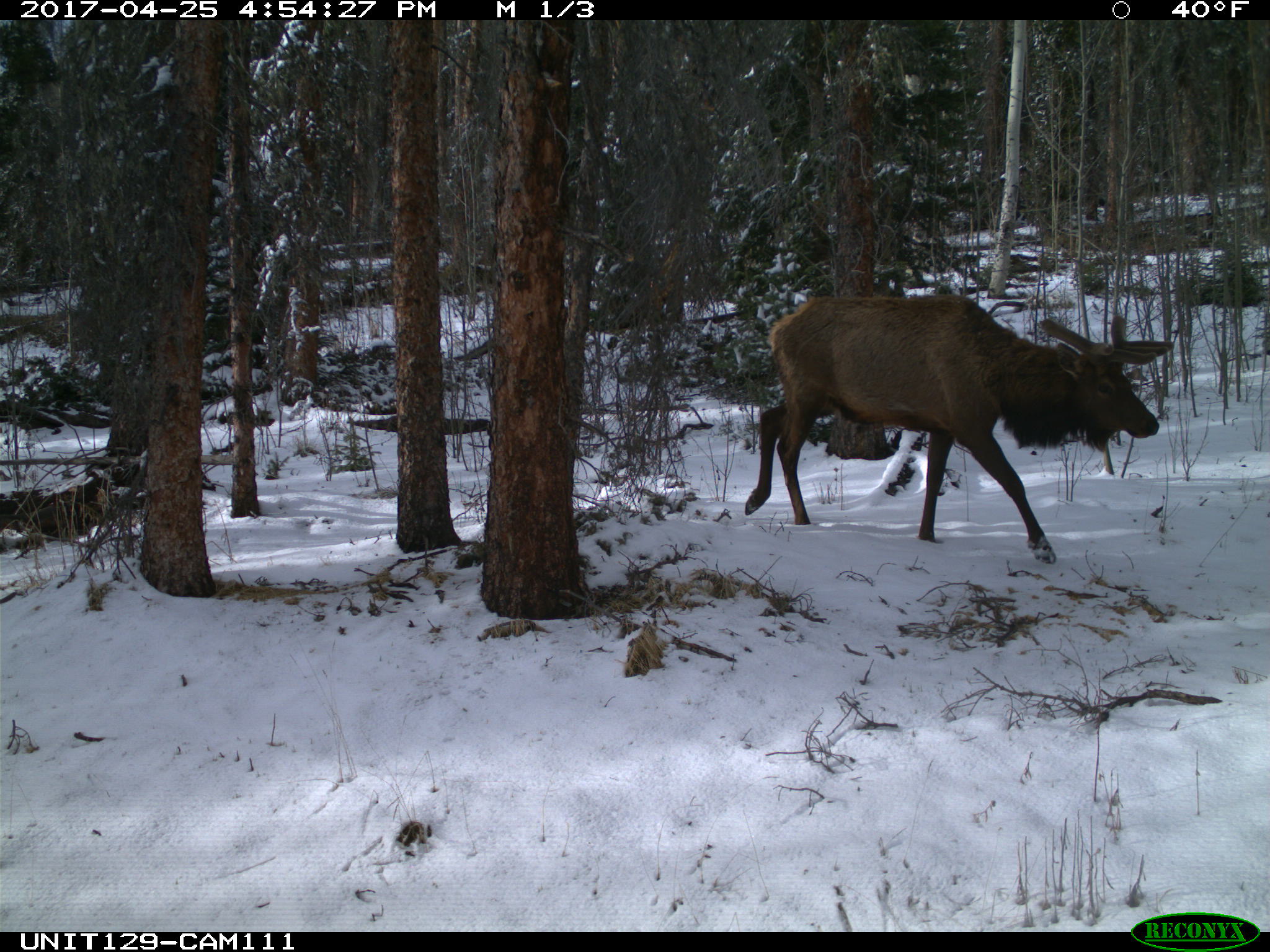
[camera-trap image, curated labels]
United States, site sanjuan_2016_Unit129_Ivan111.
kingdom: Animalia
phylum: Chordata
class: Mammalia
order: Artiodactyla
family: Cervidae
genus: Cervus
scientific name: Cervus elaphus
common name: red deer